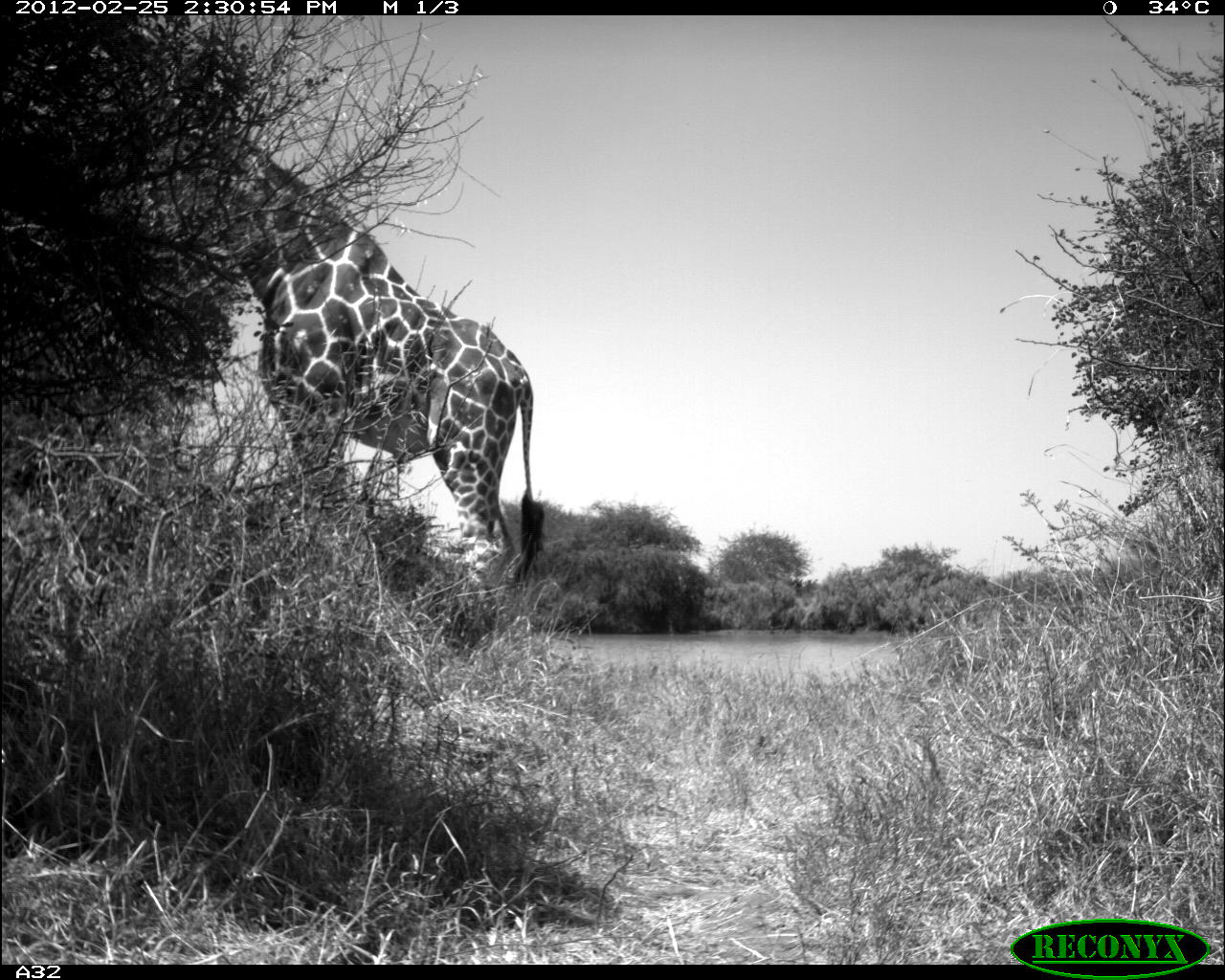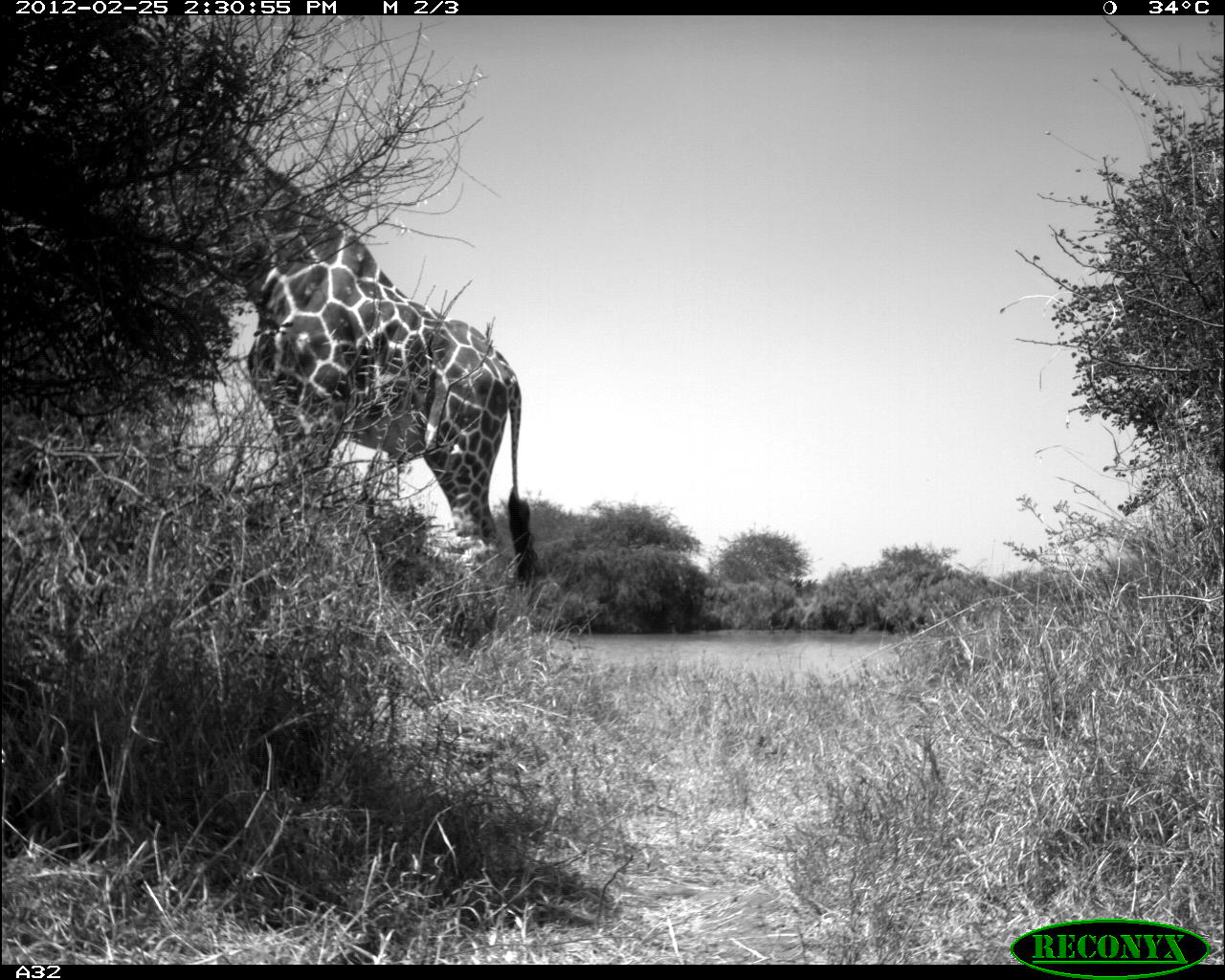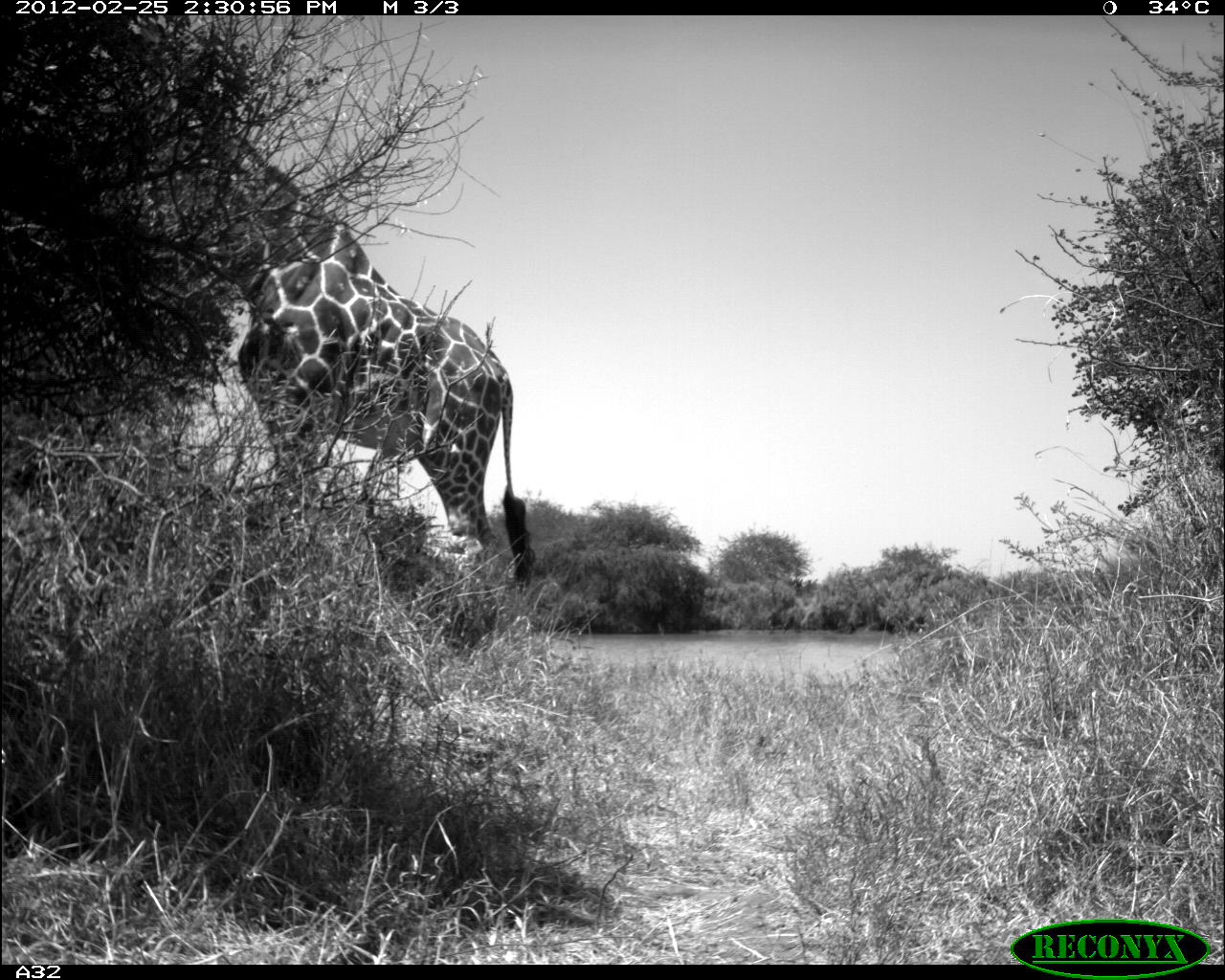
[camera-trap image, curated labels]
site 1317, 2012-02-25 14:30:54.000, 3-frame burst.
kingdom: Animalia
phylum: Chordata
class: Mammalia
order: Artiodactyla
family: Giraffidae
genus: Giraffa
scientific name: Giraffa camelopardalis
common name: giraffe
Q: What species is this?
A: Giraffa camelopardalis (giraffe).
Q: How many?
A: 1.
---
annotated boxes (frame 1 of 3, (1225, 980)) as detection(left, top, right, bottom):
giraffa camelopardalis: detection(143, 131, 544, 610)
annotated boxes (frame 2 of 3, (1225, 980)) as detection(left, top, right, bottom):
giraffa camelopardalis: detection(142, 117, 537, 625)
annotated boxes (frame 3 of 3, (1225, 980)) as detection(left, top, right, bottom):
giraffa camelopardalis: detection(120, 125, 534, 598)